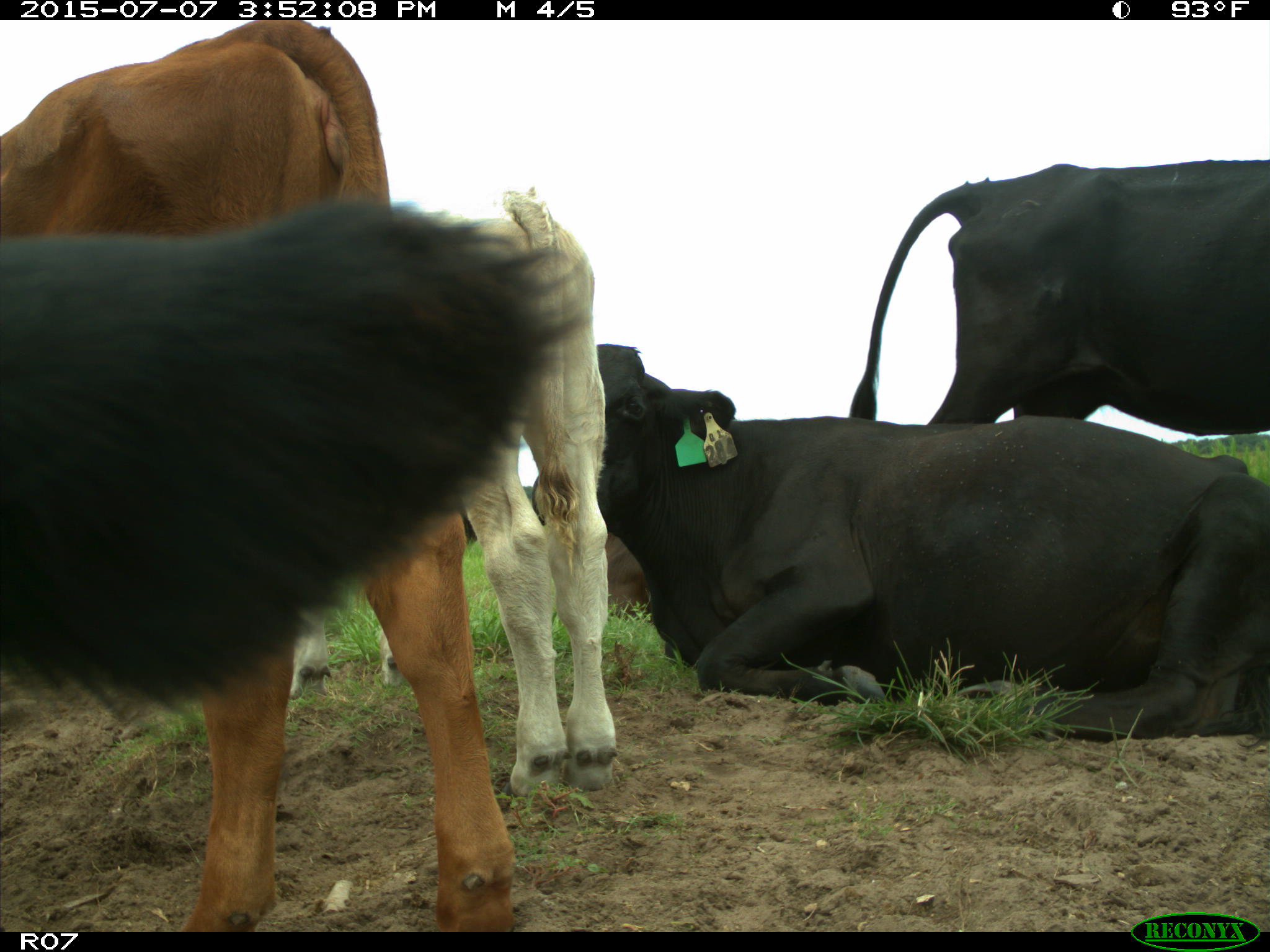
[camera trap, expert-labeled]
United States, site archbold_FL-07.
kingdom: Animalia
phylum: Chordata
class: Mammalia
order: Artiodactyla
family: Bovidae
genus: Bos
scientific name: Bos taurus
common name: domestic cow